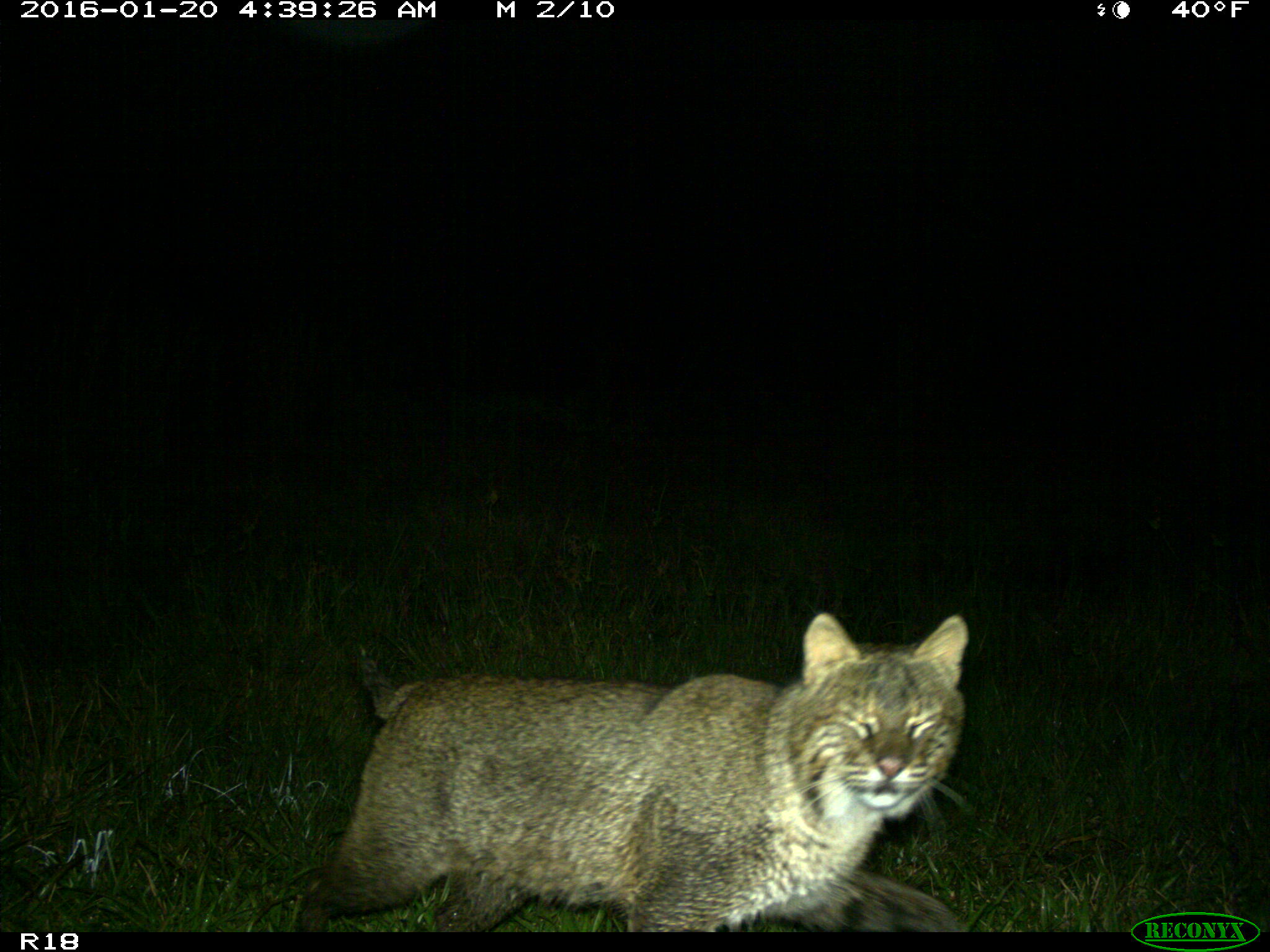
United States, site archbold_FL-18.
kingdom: Animalia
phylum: Chordata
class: Mammalia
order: Carnivora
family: Felidae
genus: Lynx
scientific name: Lynx rufus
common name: bobcat